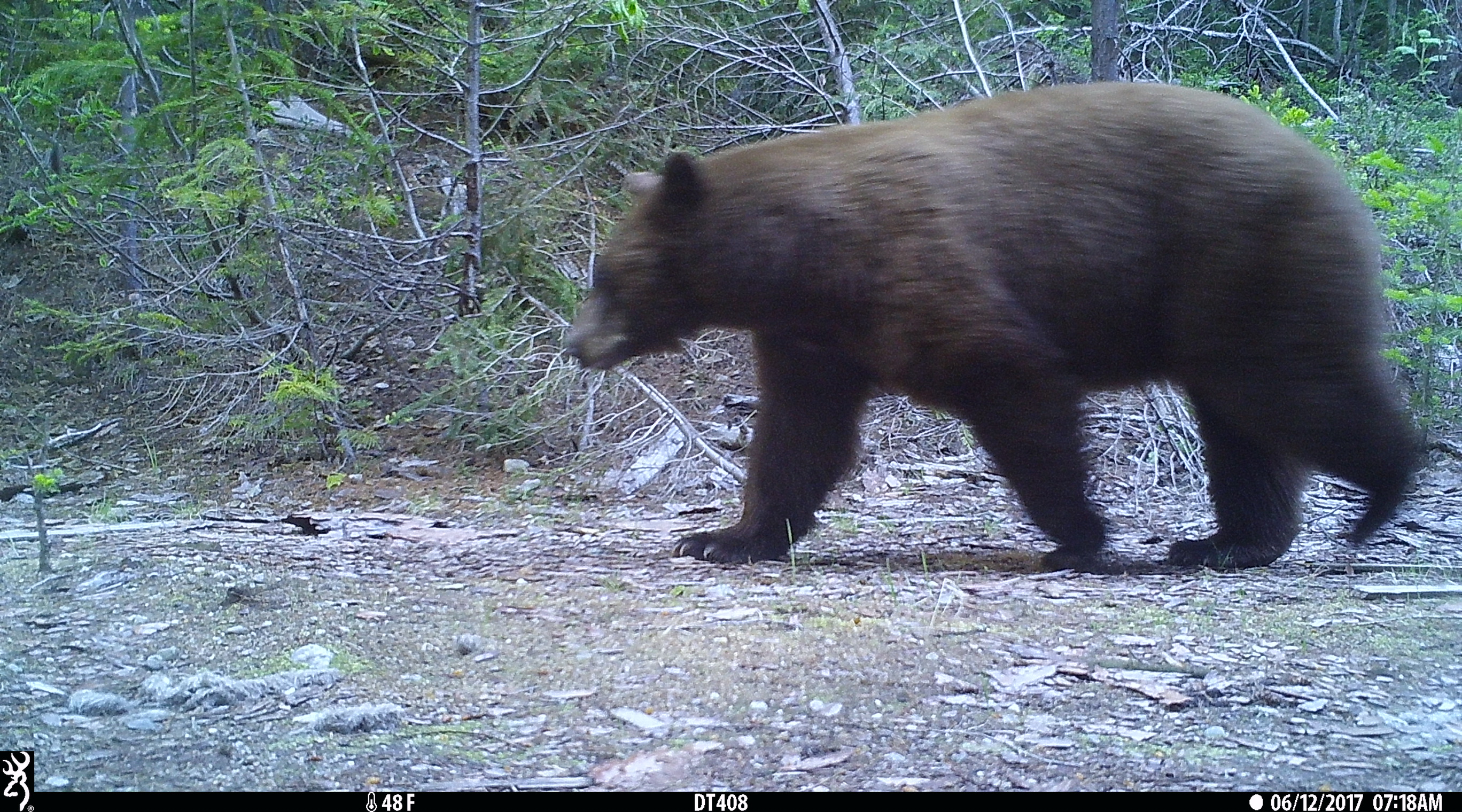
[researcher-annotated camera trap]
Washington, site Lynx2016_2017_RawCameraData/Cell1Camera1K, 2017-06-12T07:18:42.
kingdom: Animalia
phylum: Chordata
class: Mammalia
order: Carnivora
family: Ursidae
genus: Ursus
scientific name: Ursus americanus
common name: american black bear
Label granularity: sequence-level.